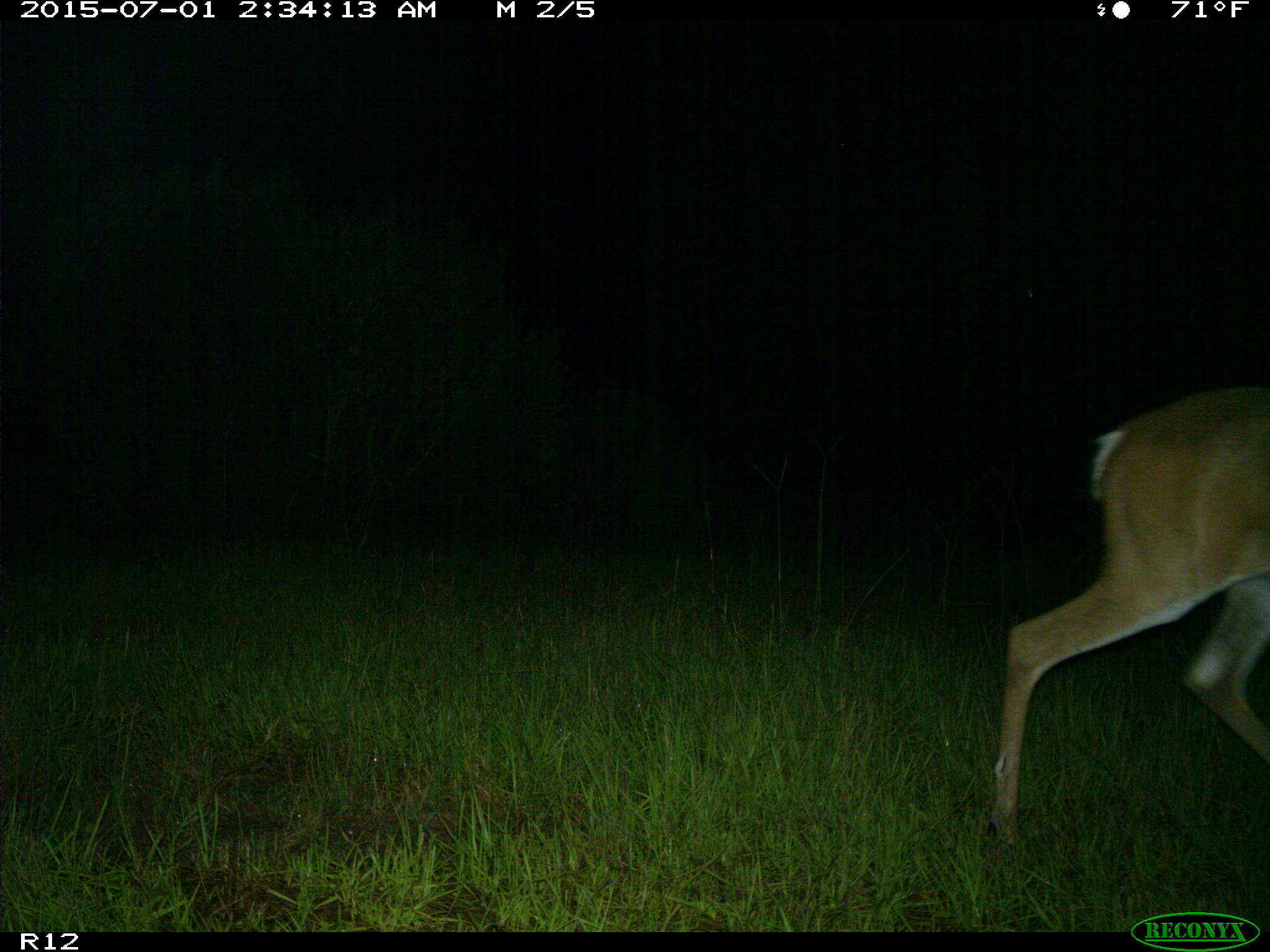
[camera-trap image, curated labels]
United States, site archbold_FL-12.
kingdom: Animalia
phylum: Chordata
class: Mammalia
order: Artiodactyla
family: Cervidae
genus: Odocoileus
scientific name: Odocoileus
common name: deer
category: unidentified deer